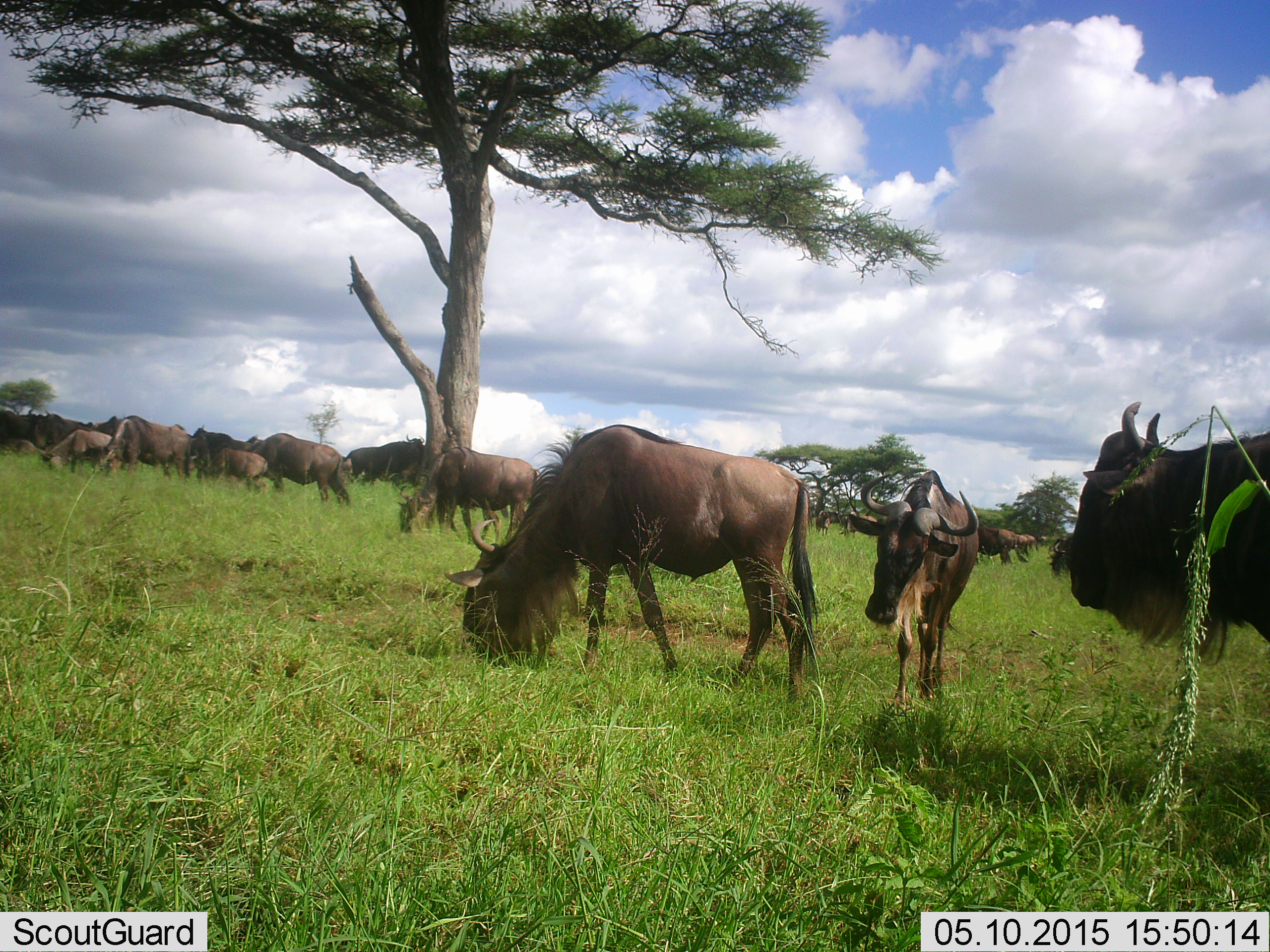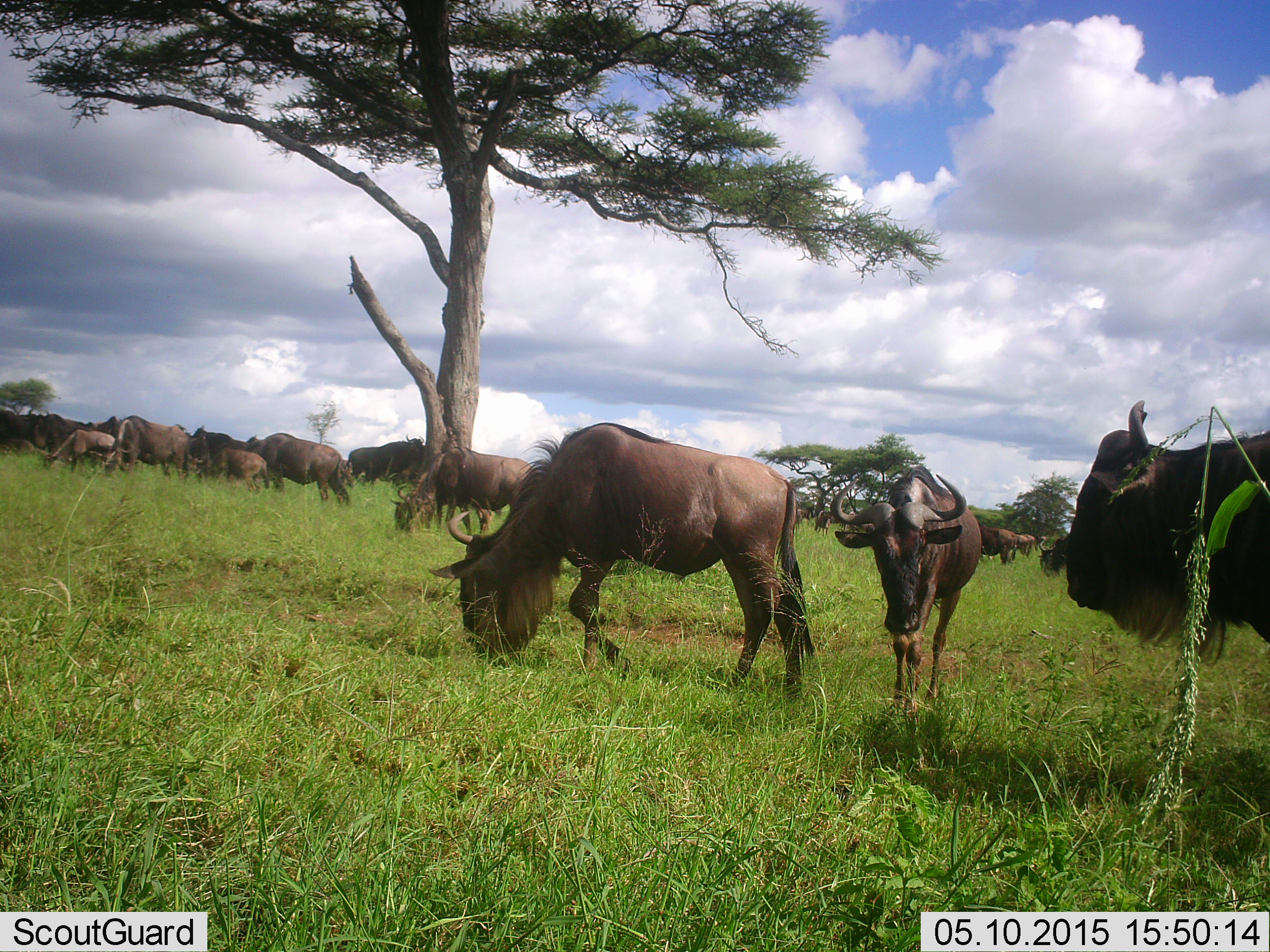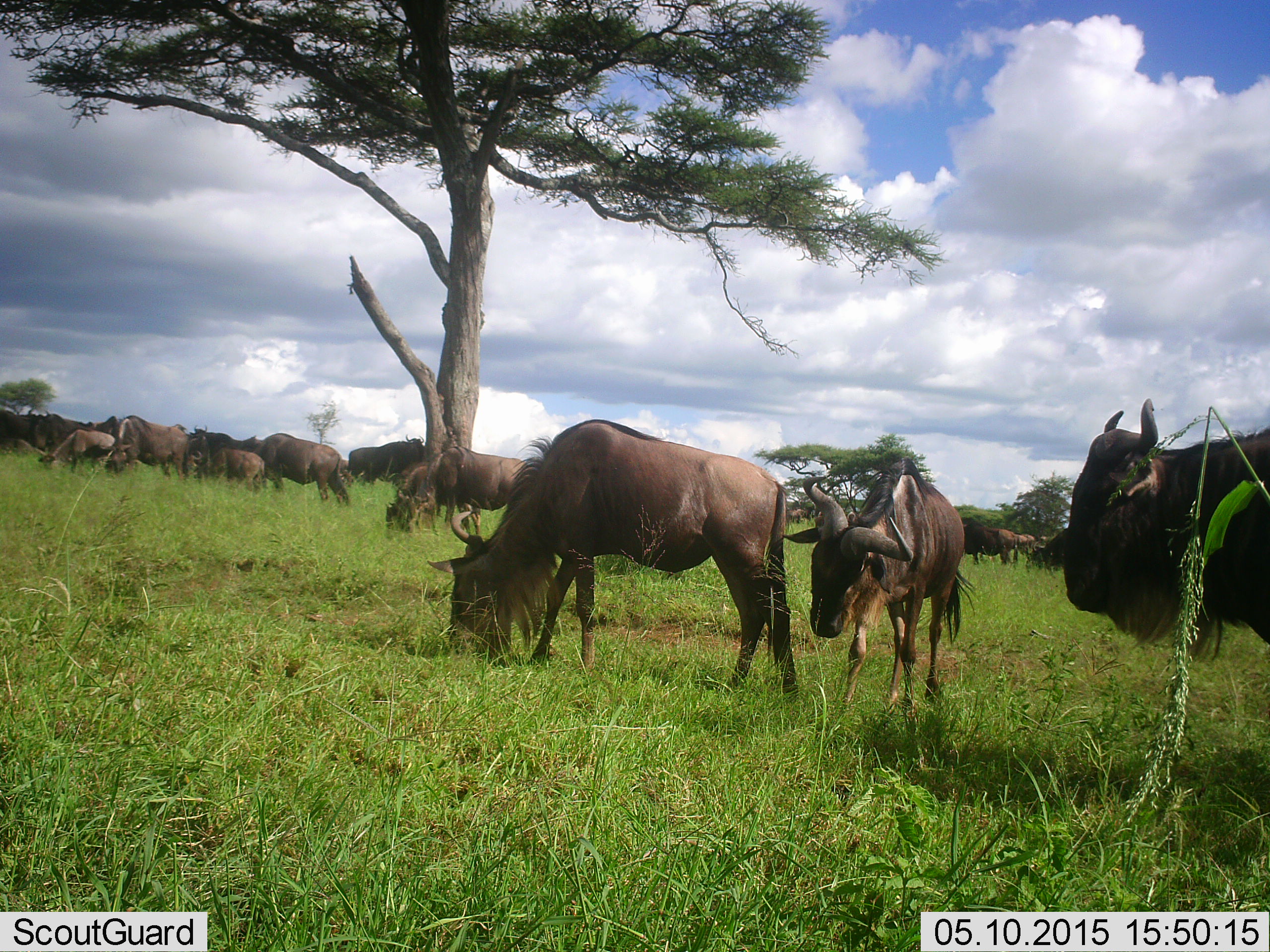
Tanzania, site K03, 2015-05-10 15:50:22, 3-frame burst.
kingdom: Animalia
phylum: Chordata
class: Mammalia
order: Artiodactyla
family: Bovidae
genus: Connochaetes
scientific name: Connochaetes taurinus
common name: blue wildebeest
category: wildebeest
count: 11-50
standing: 60%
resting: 10%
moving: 60%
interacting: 0%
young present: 30%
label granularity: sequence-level